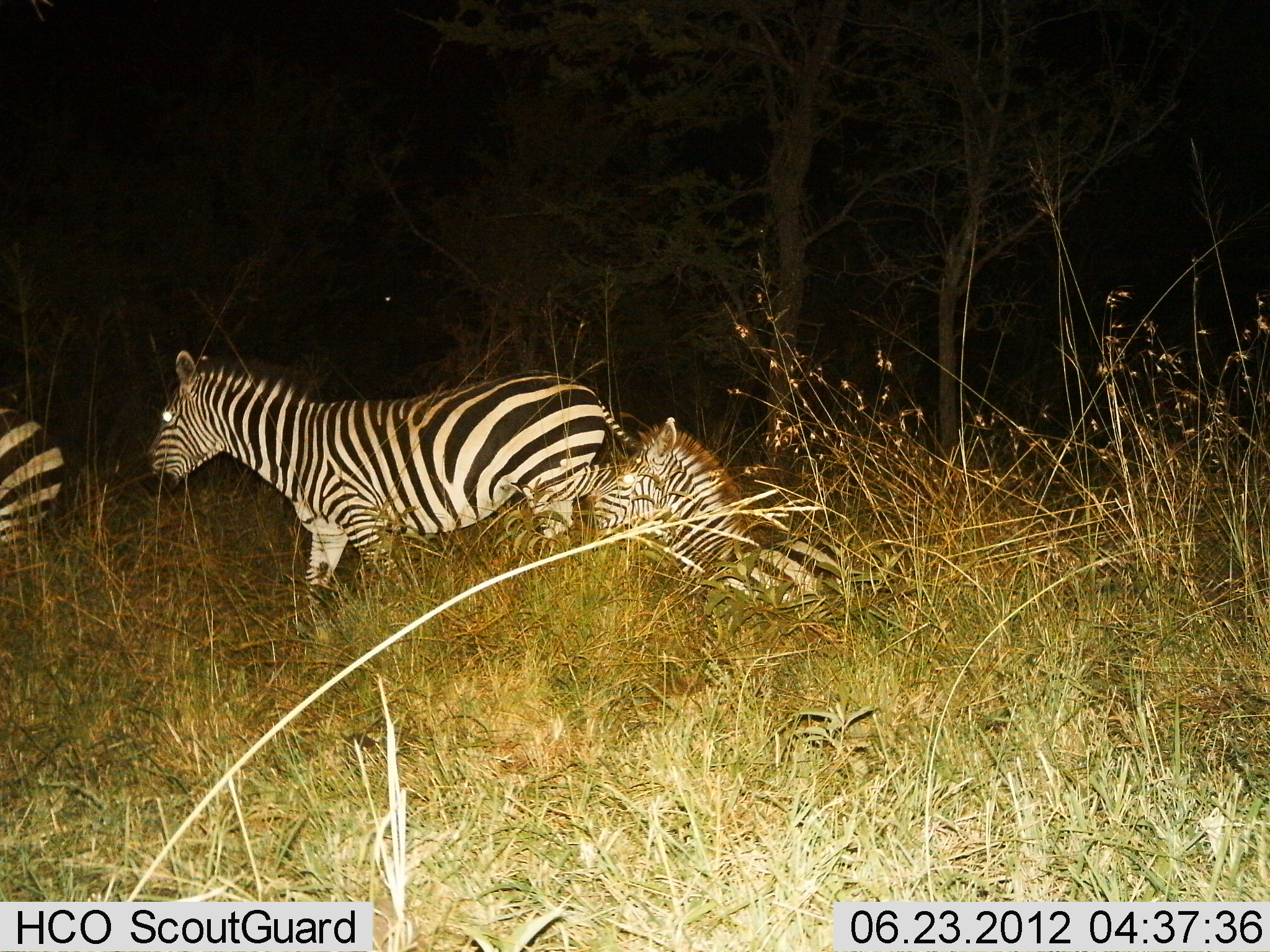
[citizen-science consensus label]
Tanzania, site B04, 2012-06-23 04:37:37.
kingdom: Animalia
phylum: Chordata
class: Mammalia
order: Perissodactyla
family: Equidae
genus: Equus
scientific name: Equus quagga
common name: plains zebra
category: zebra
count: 3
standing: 50%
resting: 80%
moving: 60%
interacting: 0%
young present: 10%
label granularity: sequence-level